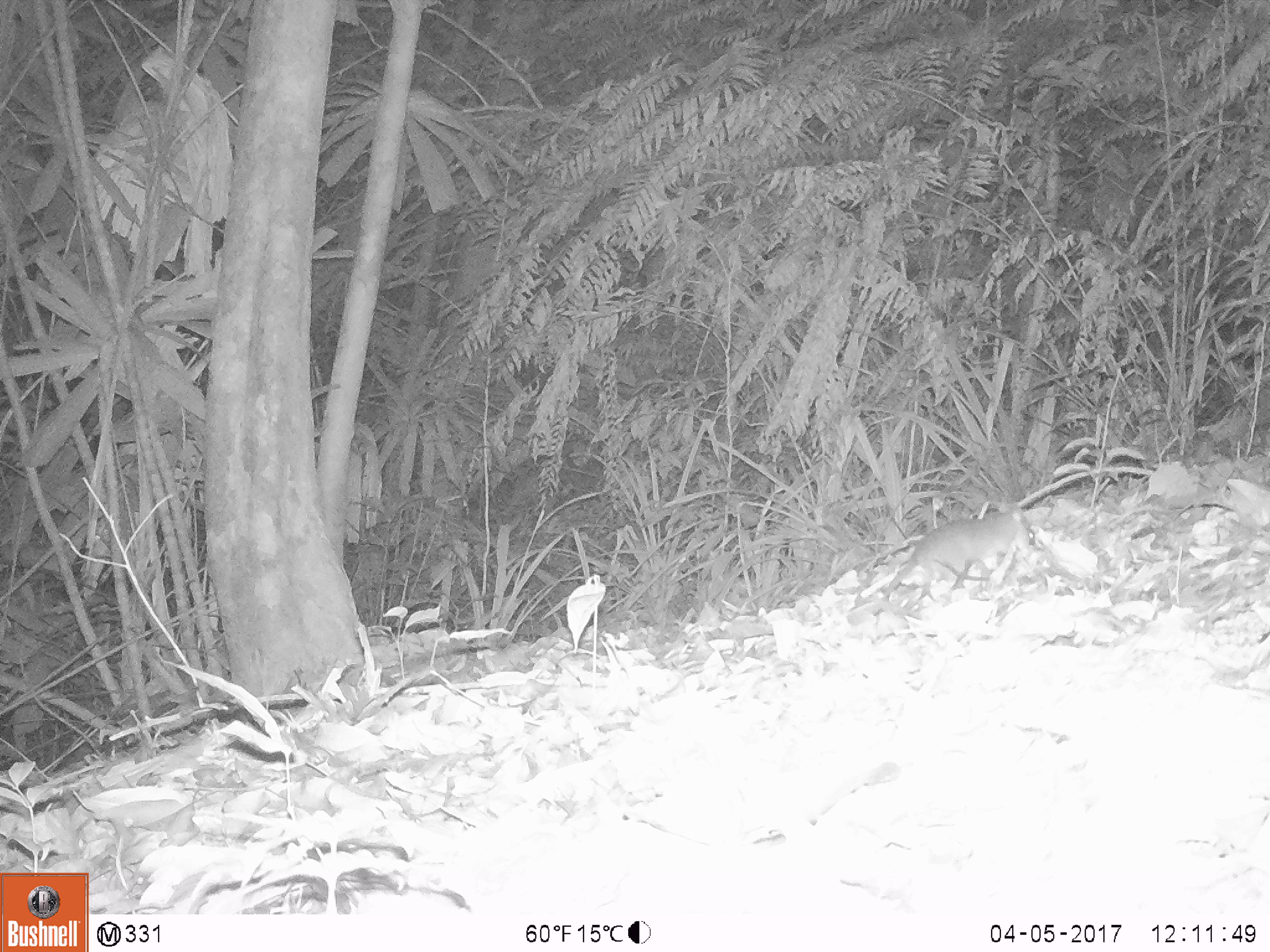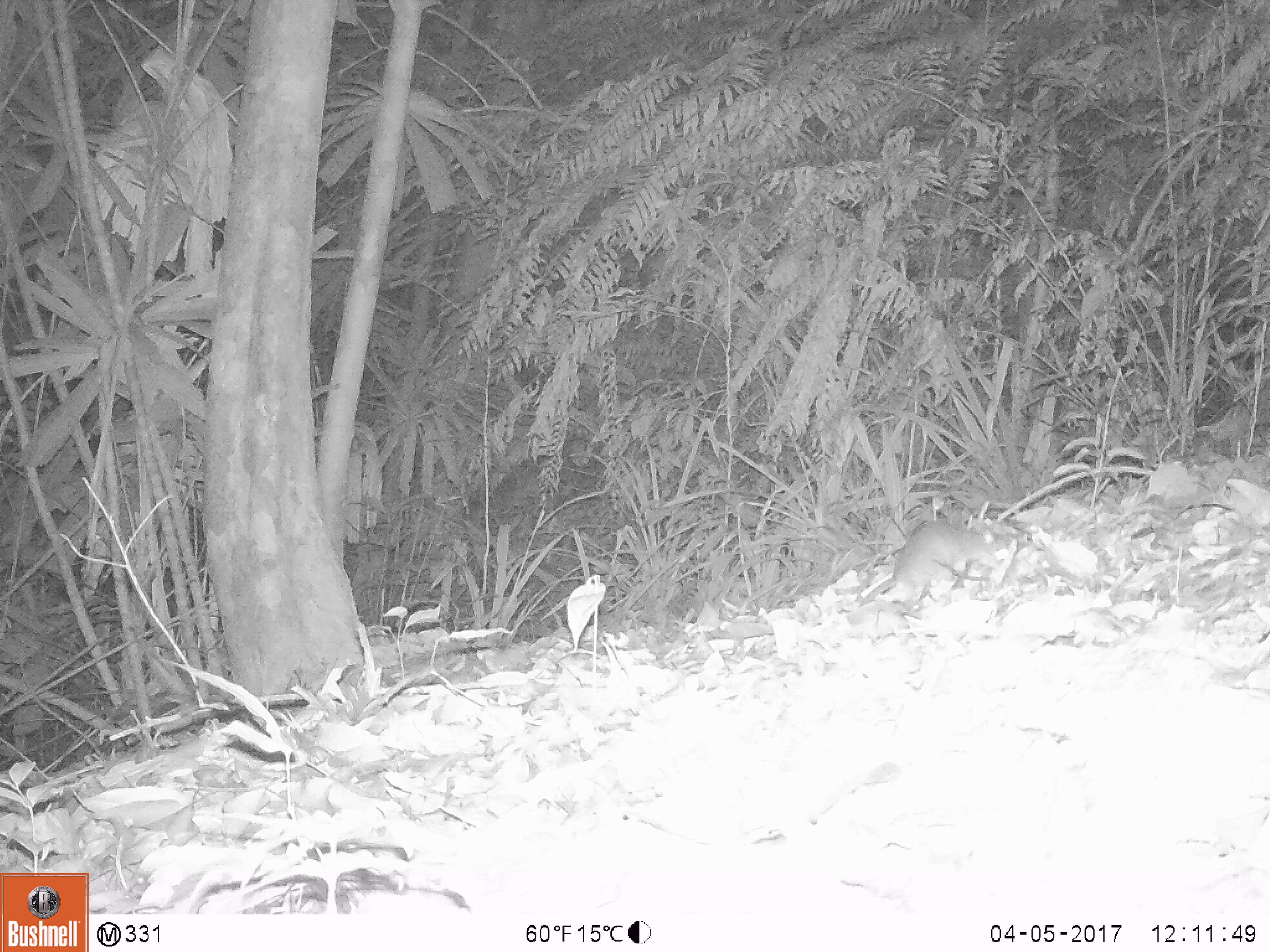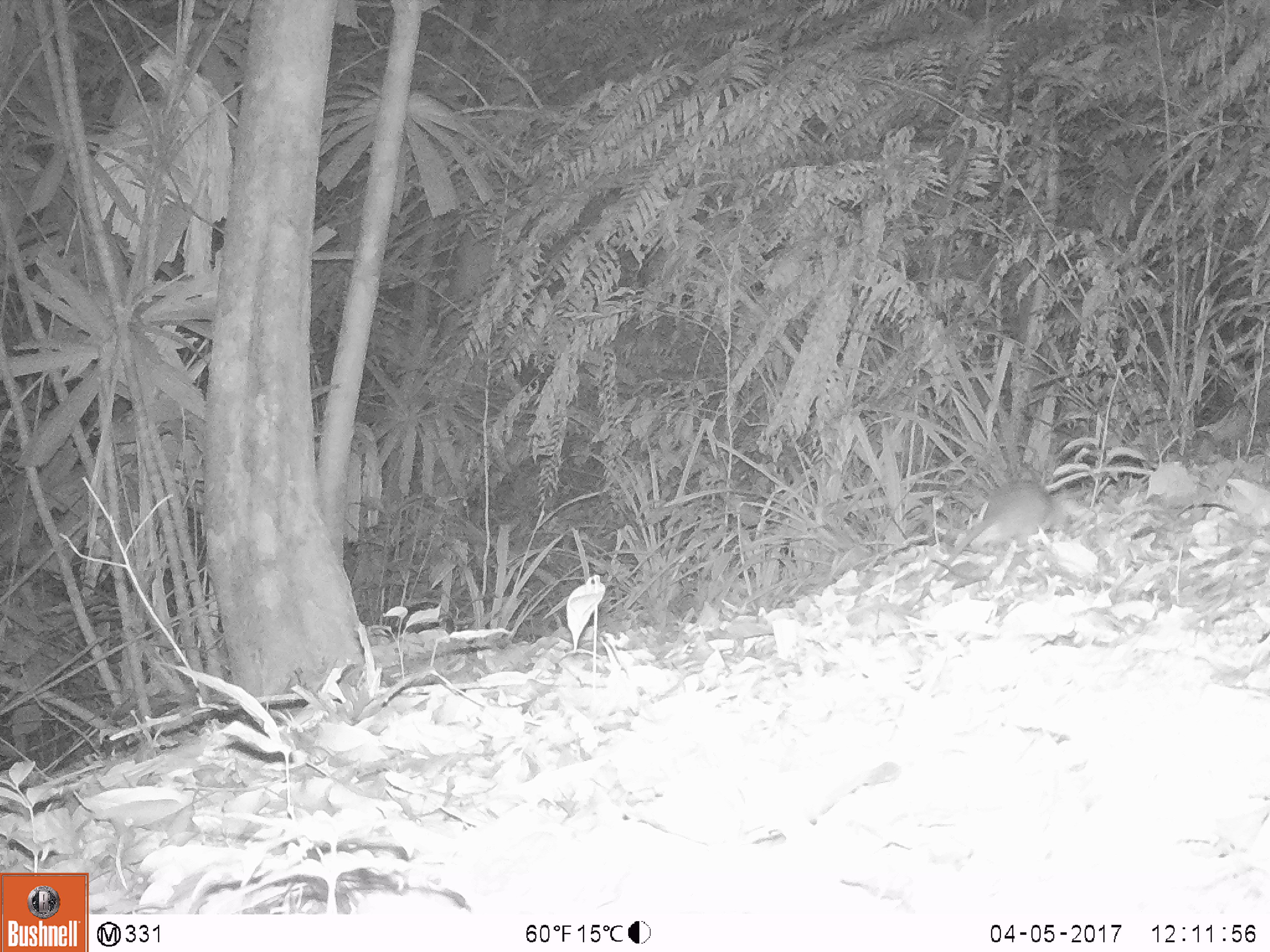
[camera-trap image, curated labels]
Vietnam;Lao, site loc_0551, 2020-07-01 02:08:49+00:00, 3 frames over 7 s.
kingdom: Animalia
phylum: Chordata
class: Mammalia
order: Rodentia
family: Muridae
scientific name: Muridae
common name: old-world mice and rats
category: unidentified murid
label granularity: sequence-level